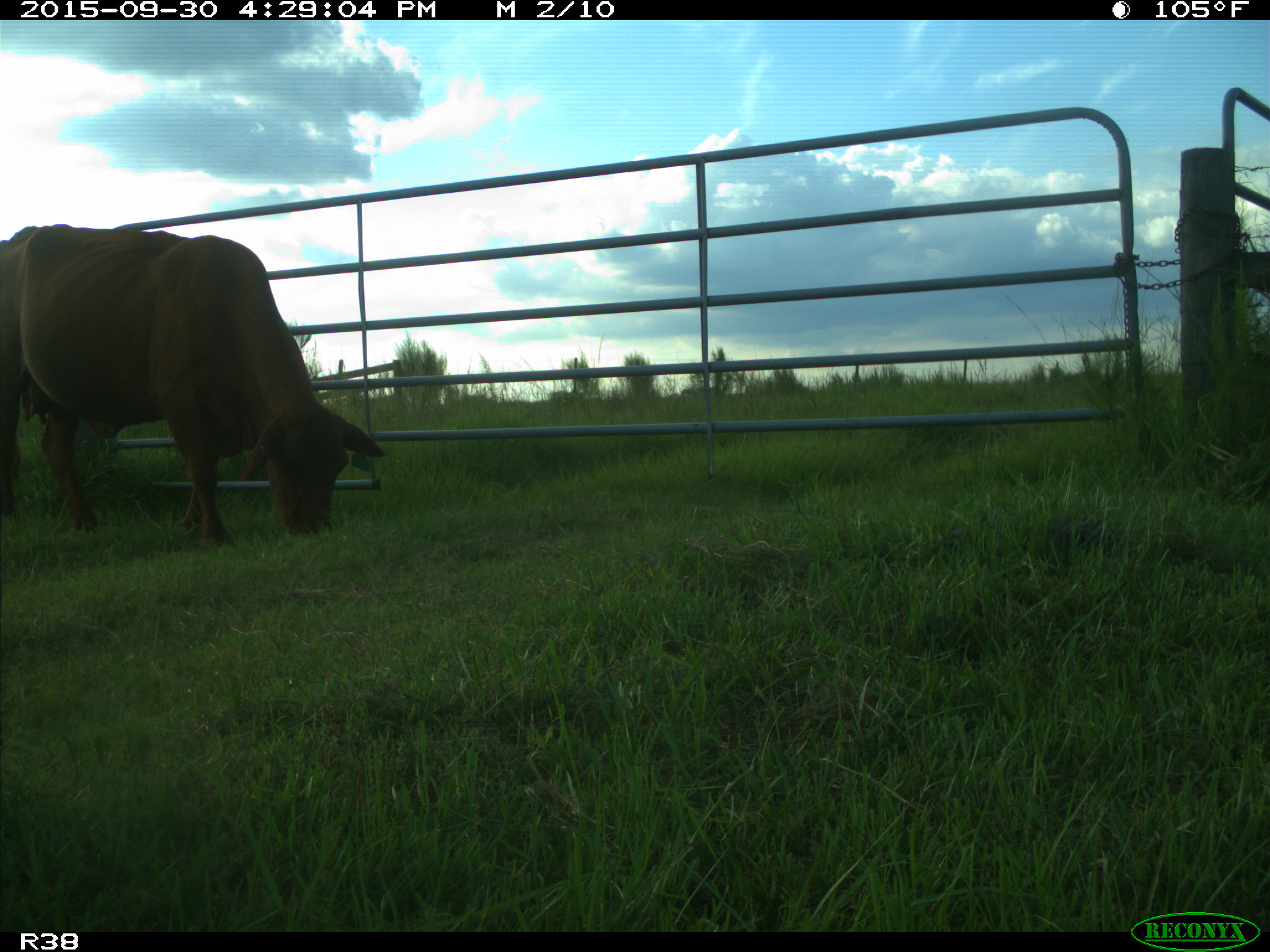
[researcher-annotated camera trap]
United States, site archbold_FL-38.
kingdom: Animalia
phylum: Chordata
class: Mammalia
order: Artiodactyla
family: Bovidae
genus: Bos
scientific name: Bos taurus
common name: domestic cow